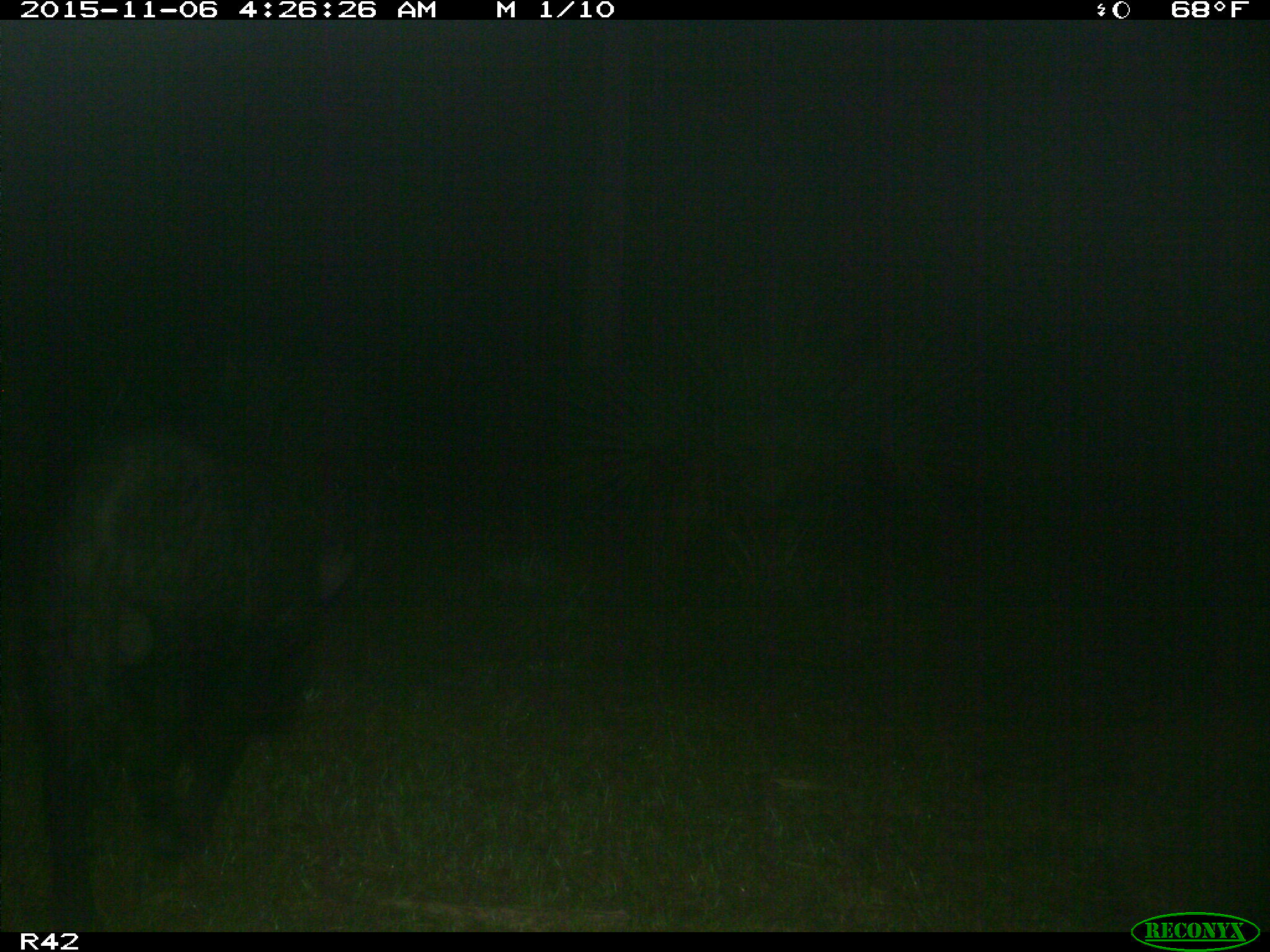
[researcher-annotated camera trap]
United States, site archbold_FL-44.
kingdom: Animalia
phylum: Chordata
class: Mammalia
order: Artiodactyla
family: Suidae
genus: Sus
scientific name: Sus scrofa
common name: wild boar